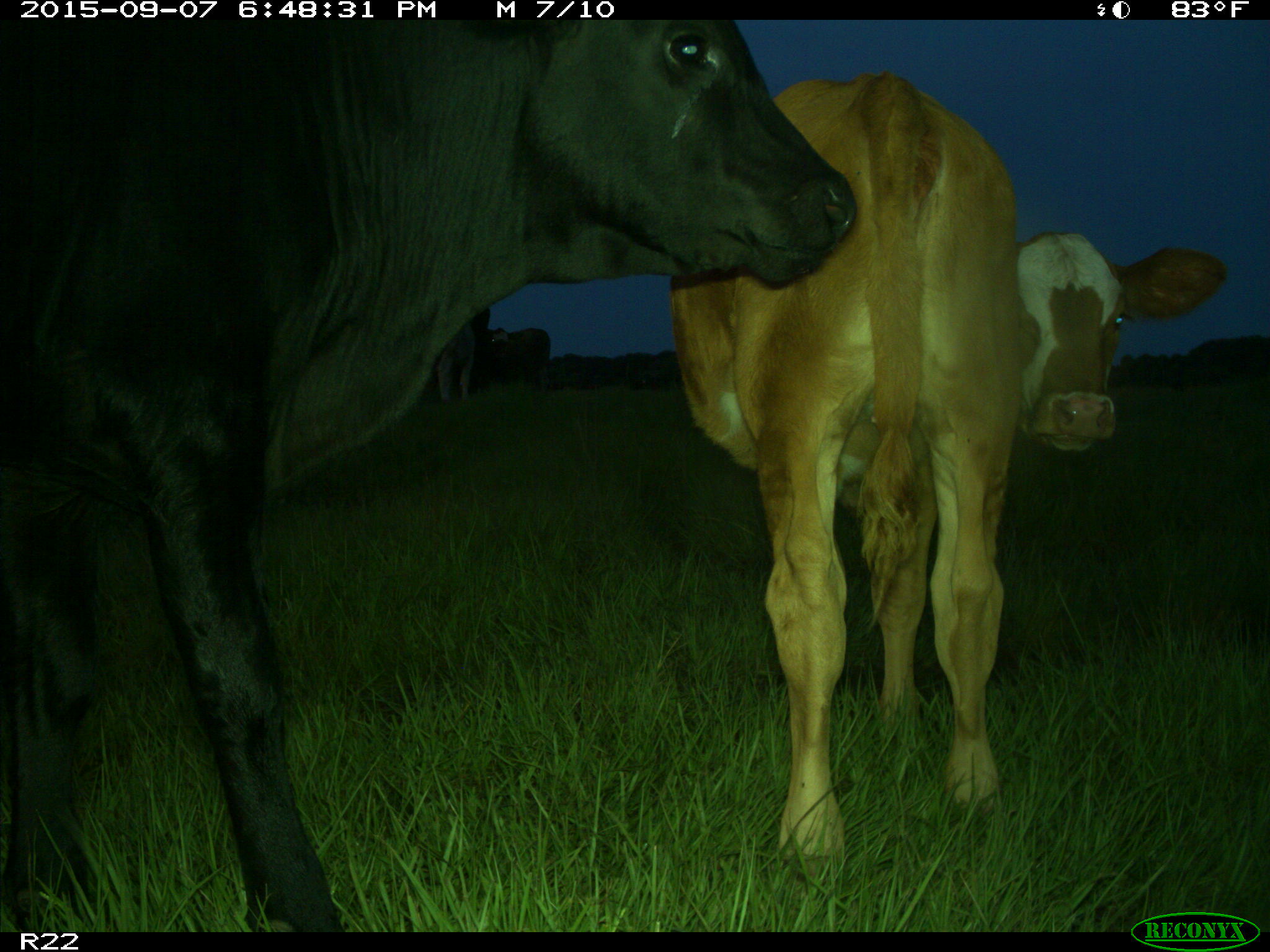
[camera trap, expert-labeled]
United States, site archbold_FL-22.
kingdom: Animalia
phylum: Chordata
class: Mammalia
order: Artiodactyla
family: Bovidae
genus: Bos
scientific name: Bos taurus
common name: domestic cow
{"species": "Bos taurus (domestic cow)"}